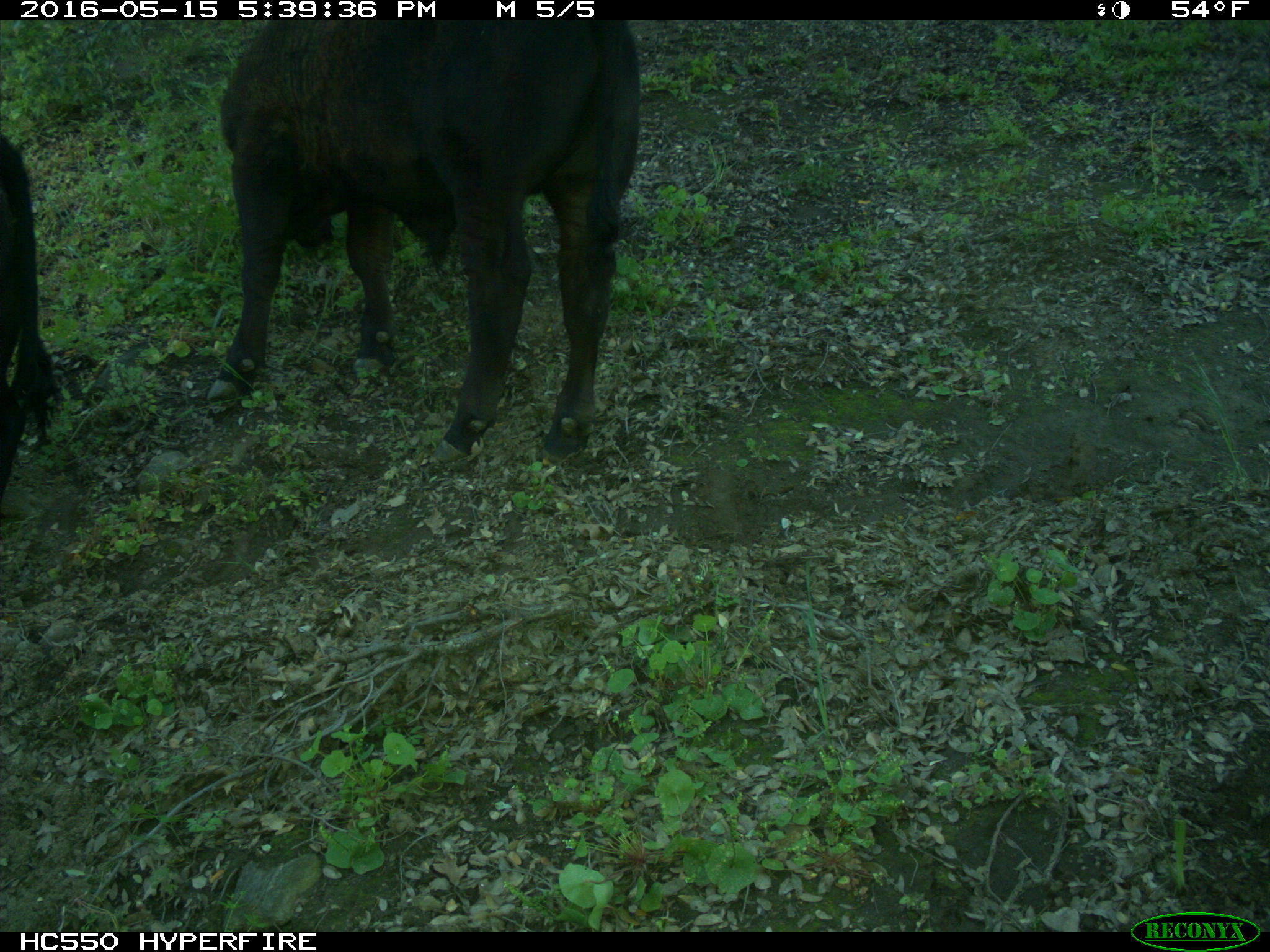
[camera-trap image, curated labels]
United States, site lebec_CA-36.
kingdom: Animalia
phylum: Chordata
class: Mammalia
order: Artiodactyla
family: Bovidae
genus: Bos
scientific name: Bos taurus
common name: domestic cow